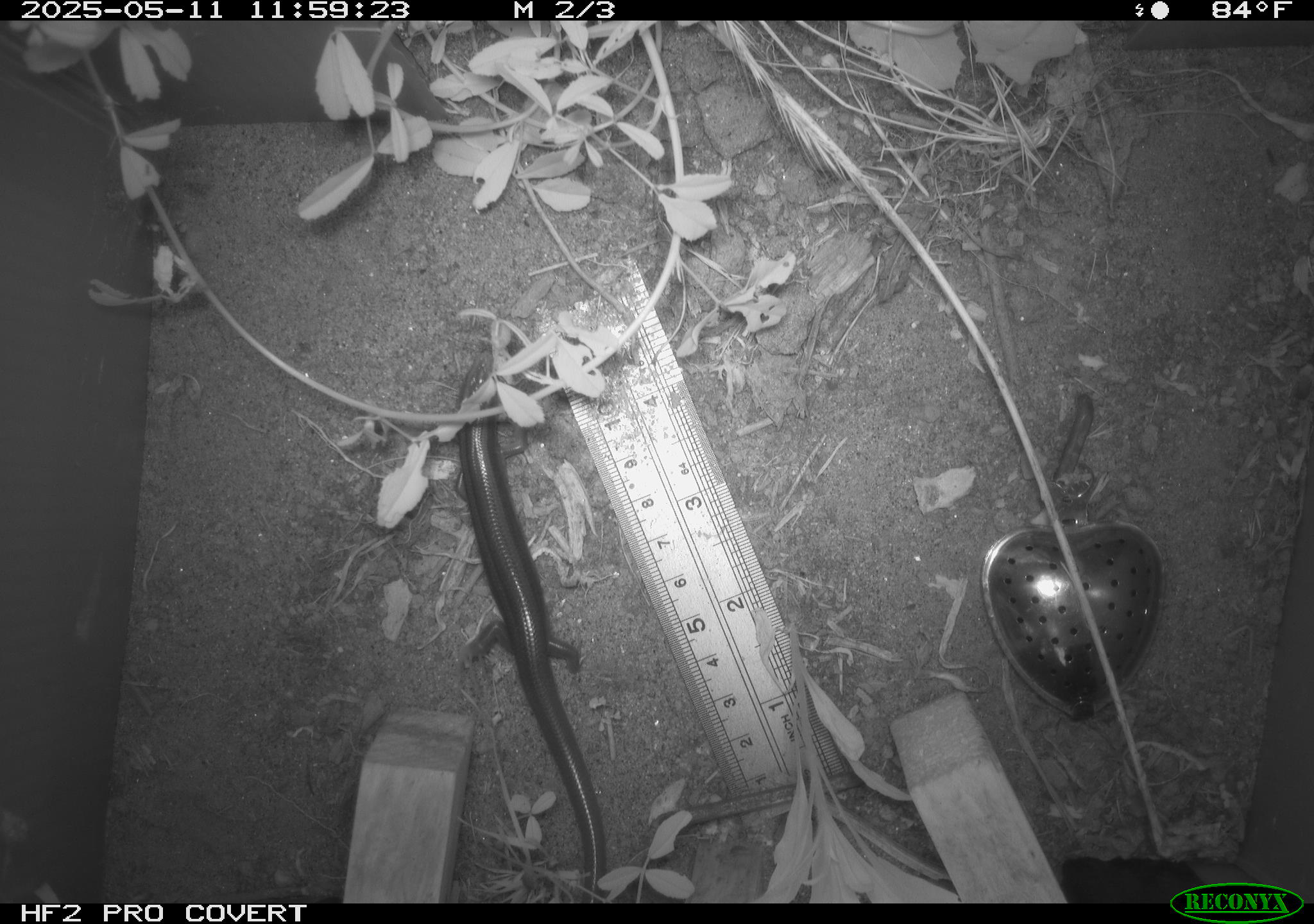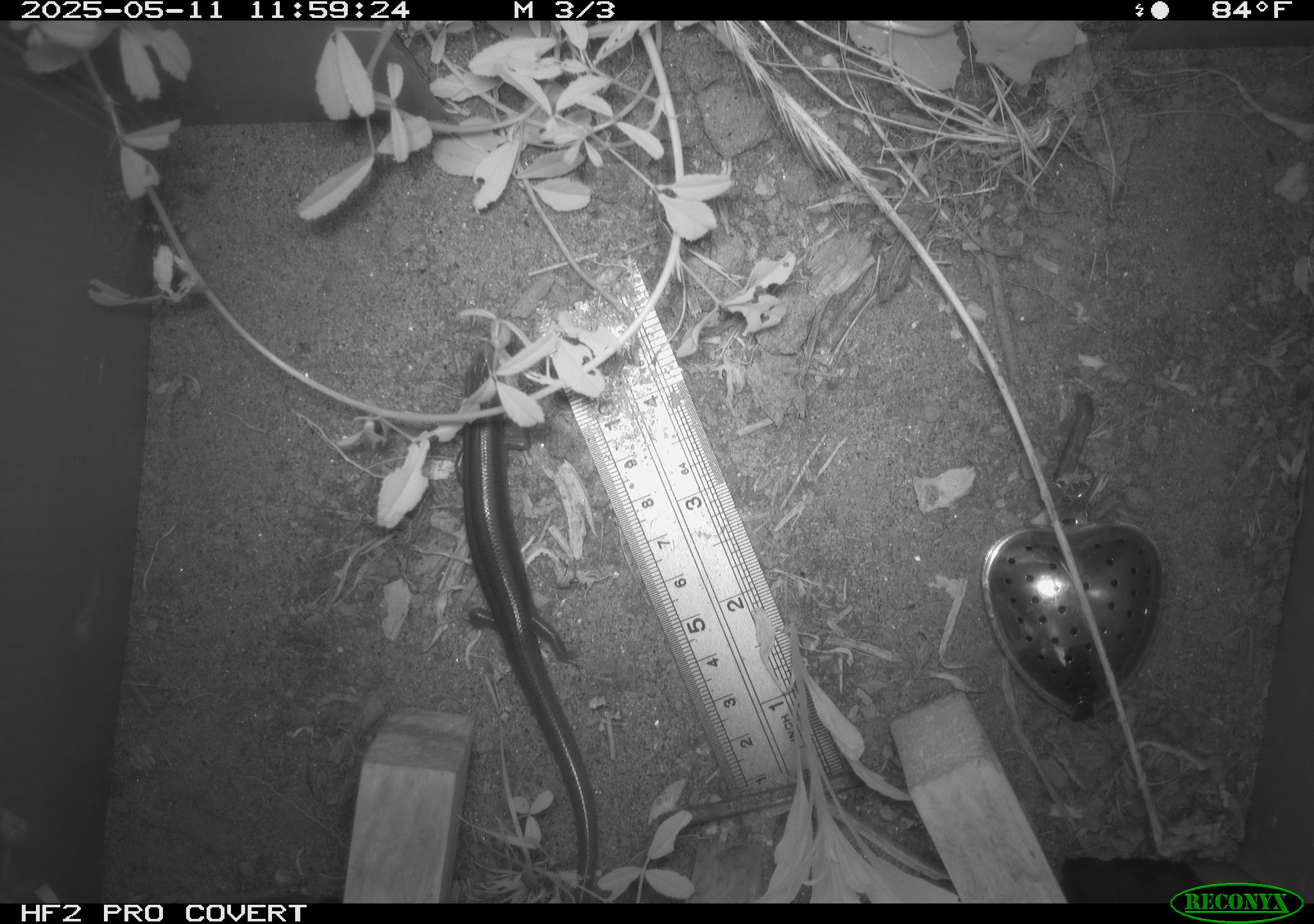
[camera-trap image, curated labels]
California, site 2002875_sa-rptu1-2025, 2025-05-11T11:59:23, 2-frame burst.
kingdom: Animalia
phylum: Chordata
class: Reptilia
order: Squamata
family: Scincidae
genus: Plestiodon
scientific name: Plestiodon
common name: blue-tailed skinks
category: plestiodon species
Plestiodon species (blue-tailed skinks) (Plestiodon).